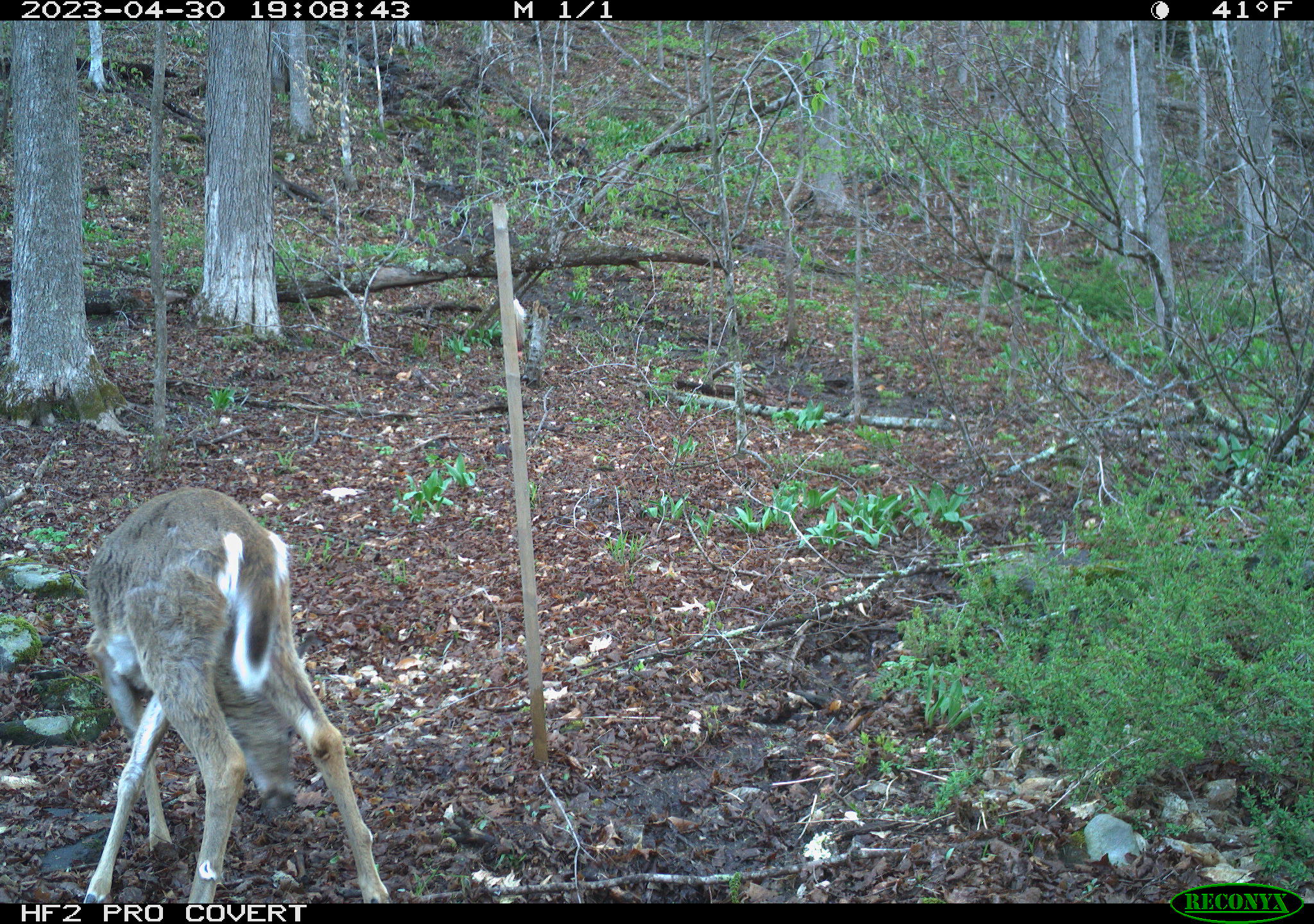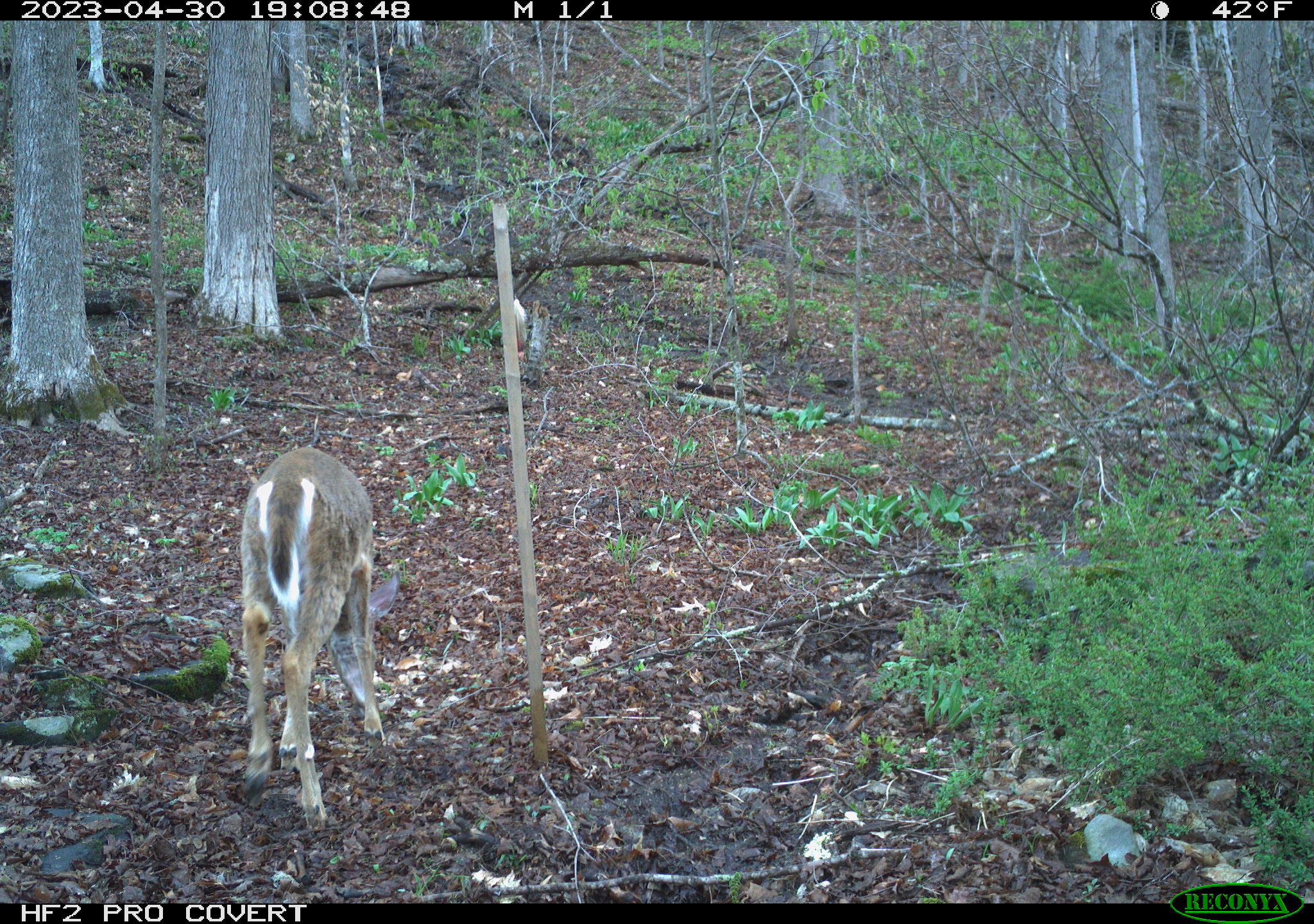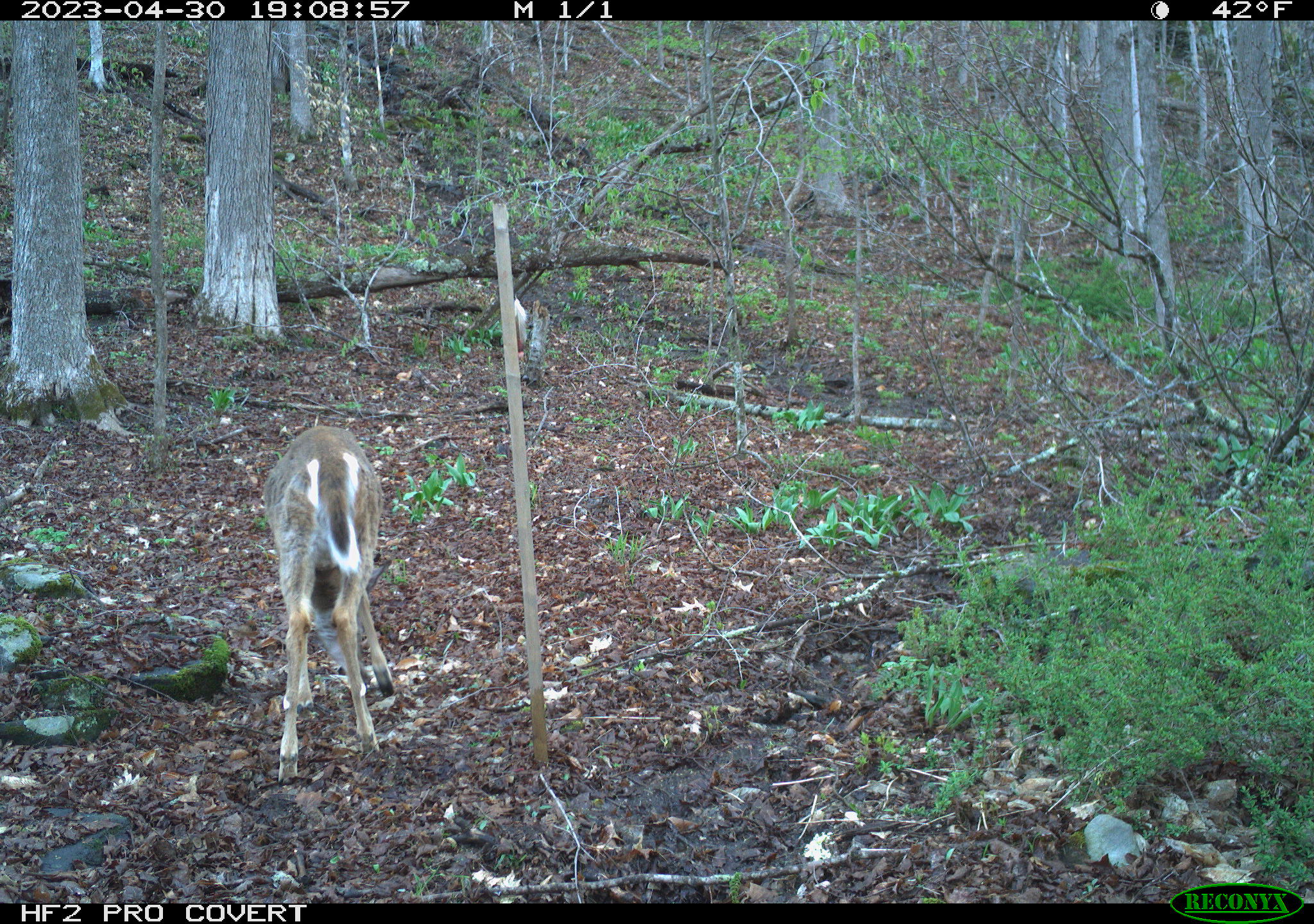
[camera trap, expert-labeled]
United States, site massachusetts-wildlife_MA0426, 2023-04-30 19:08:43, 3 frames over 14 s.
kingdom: Animalia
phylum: Chordata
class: Mammalia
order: Artiodactyla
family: Cervidae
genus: Odocoileus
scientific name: Odocoileus virginianus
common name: white-tailed deer